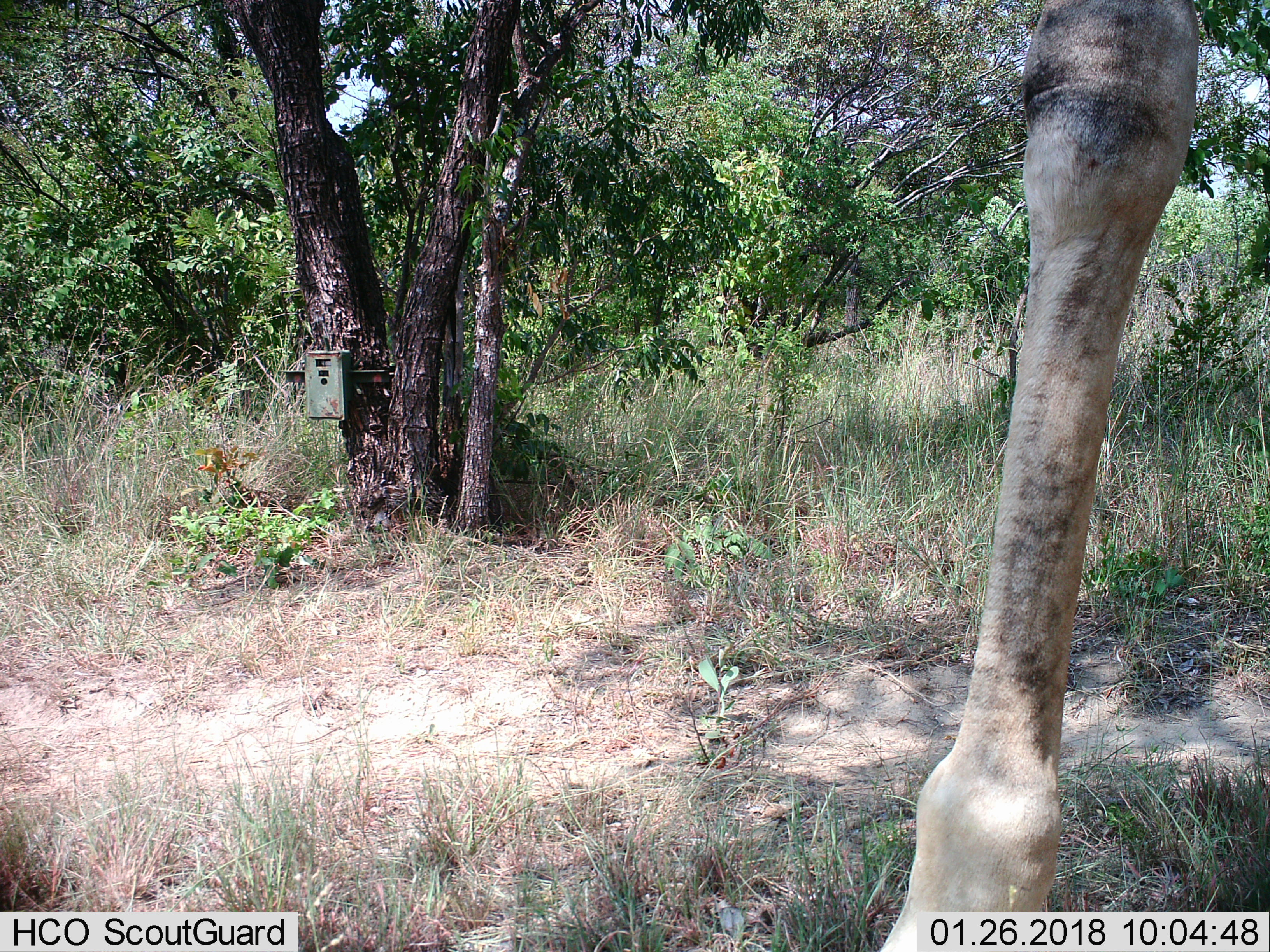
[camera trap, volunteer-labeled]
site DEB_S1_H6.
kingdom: Animalia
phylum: Chordata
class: Mammalia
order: Artiodactyla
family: Giraffidae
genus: Giraffa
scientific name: Giraffa camelopardalis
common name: giraffe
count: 1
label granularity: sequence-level